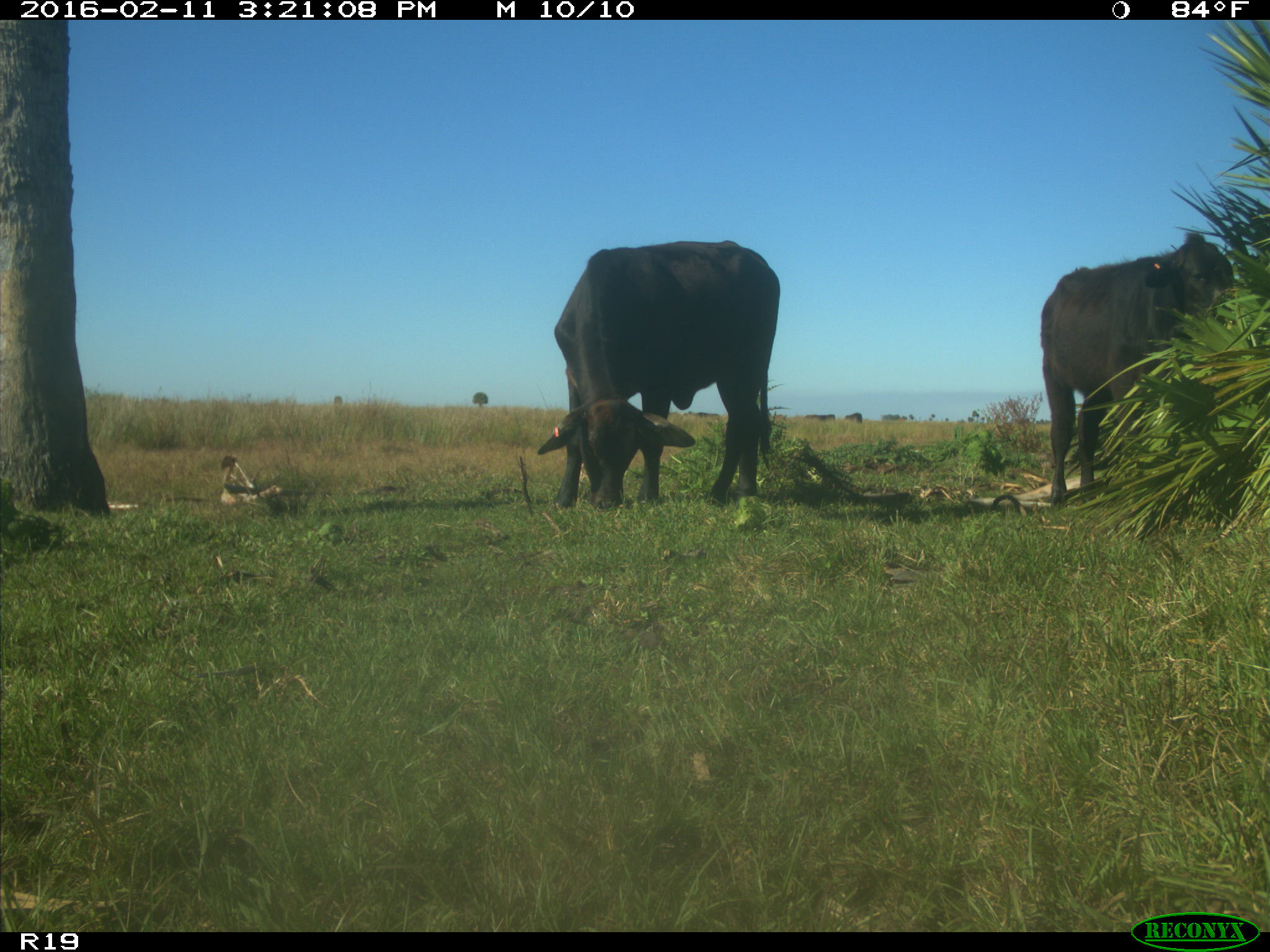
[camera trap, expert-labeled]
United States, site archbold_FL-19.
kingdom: Animalia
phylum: Chordata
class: Mammalia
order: Artiodactyla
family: Bovidae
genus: Bos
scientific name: Bos taurus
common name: domestic cow